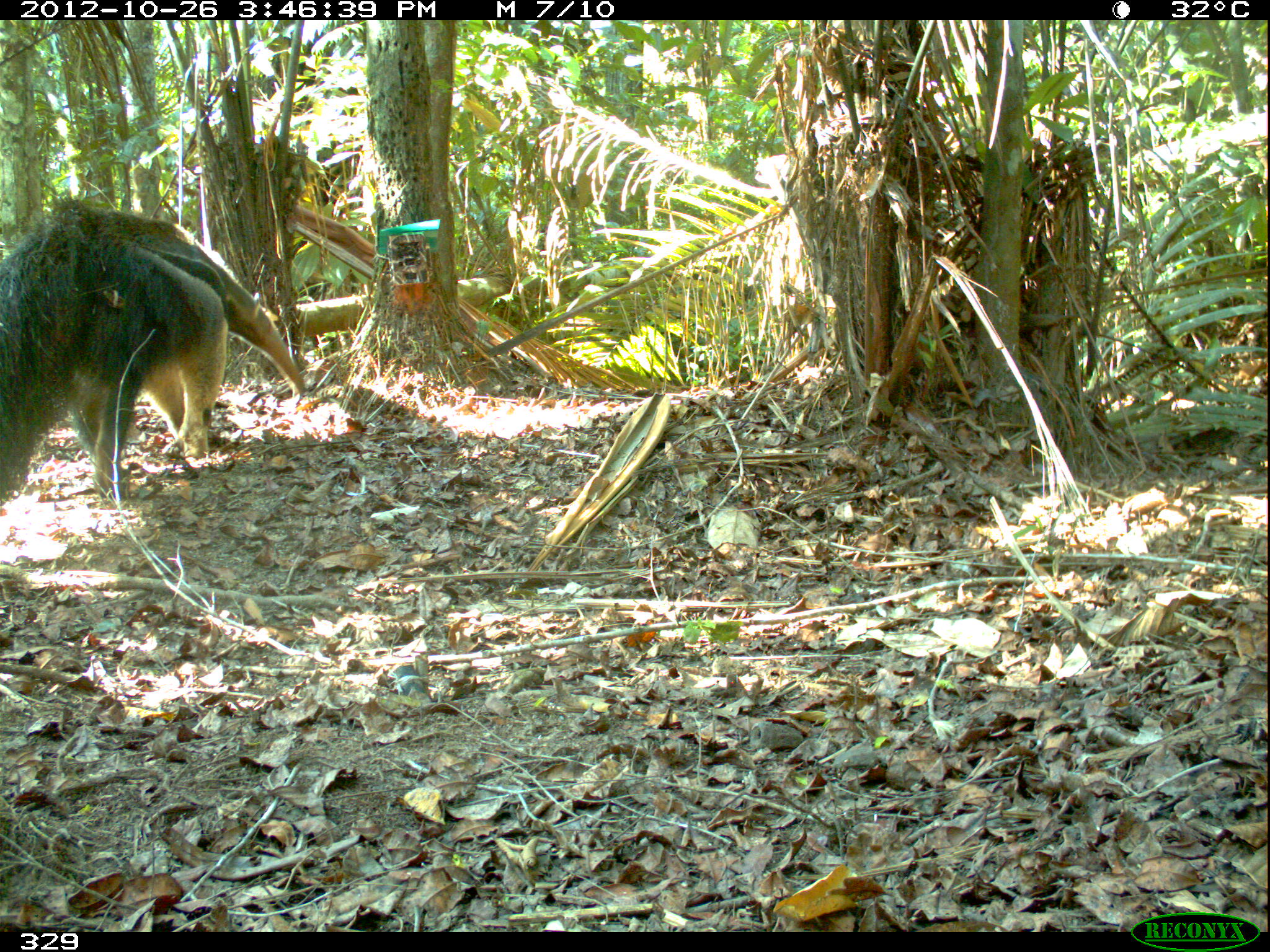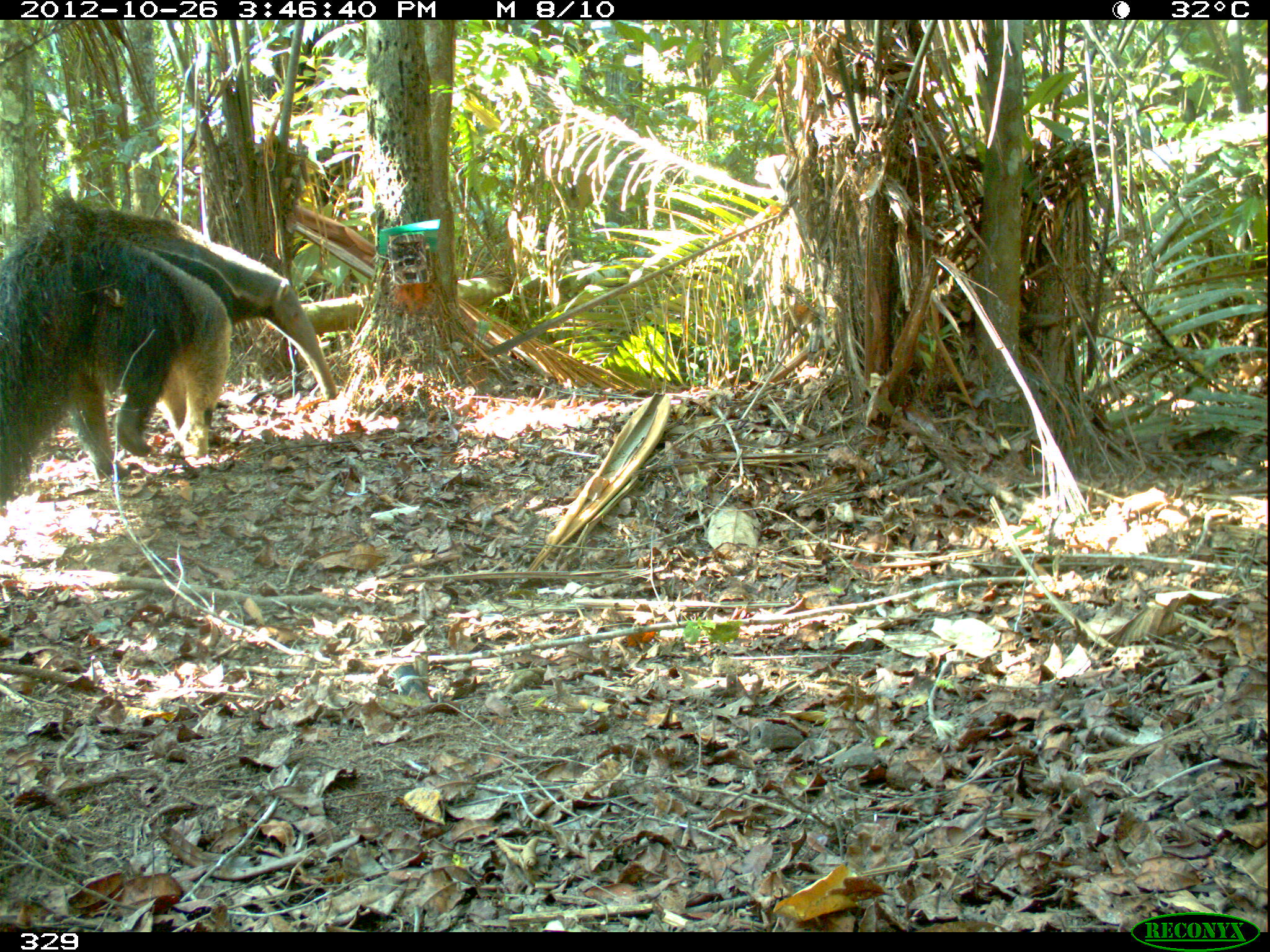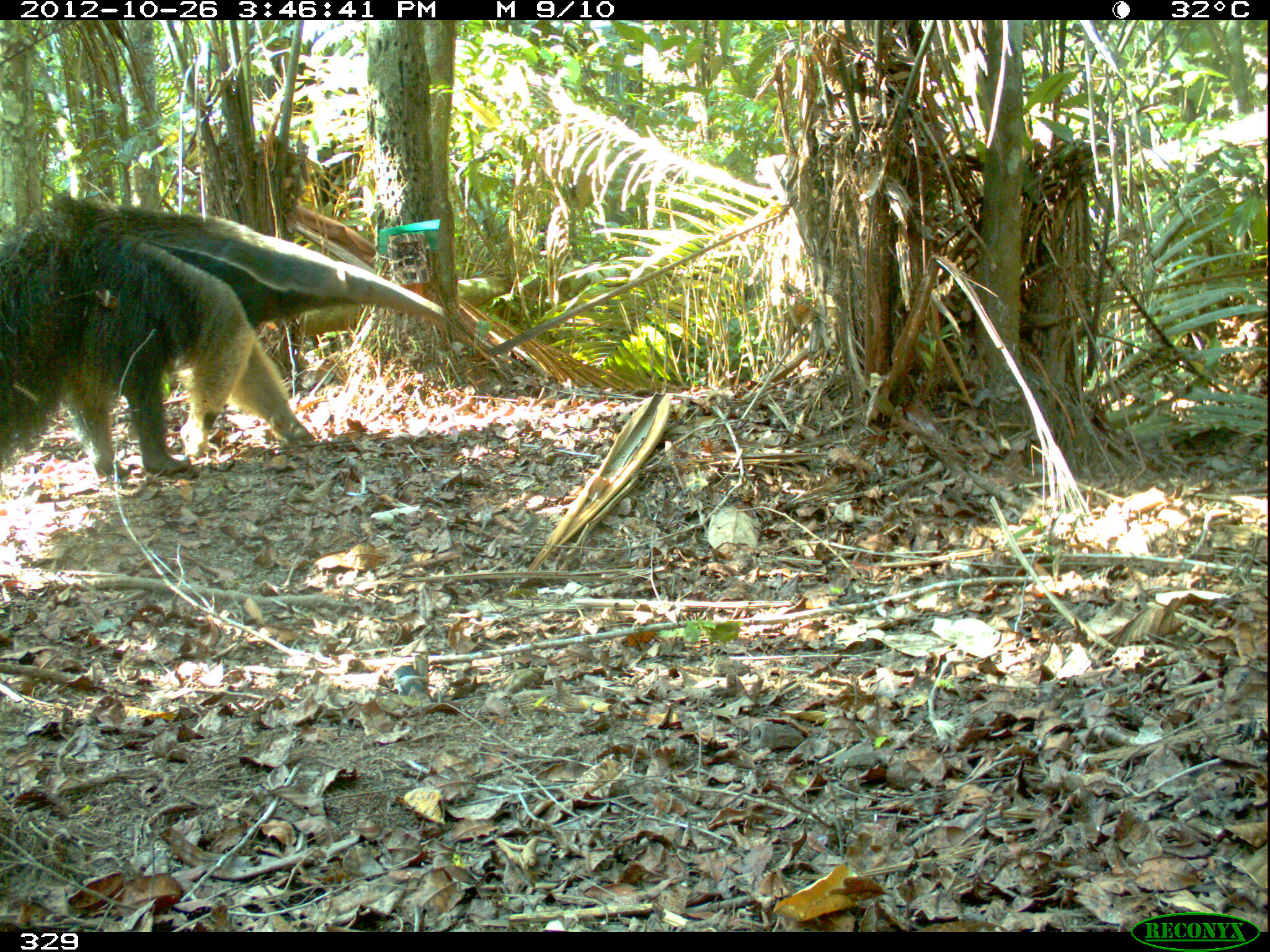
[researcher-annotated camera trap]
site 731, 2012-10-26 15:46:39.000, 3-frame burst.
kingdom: Animalia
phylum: Chordata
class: Mammalia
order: Pilosa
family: Myrmecophagidae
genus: Myrmecophaga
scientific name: Myrmecophaga tridactyla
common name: giant anteater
Myrmecophaga tridactyla (giant anteater).